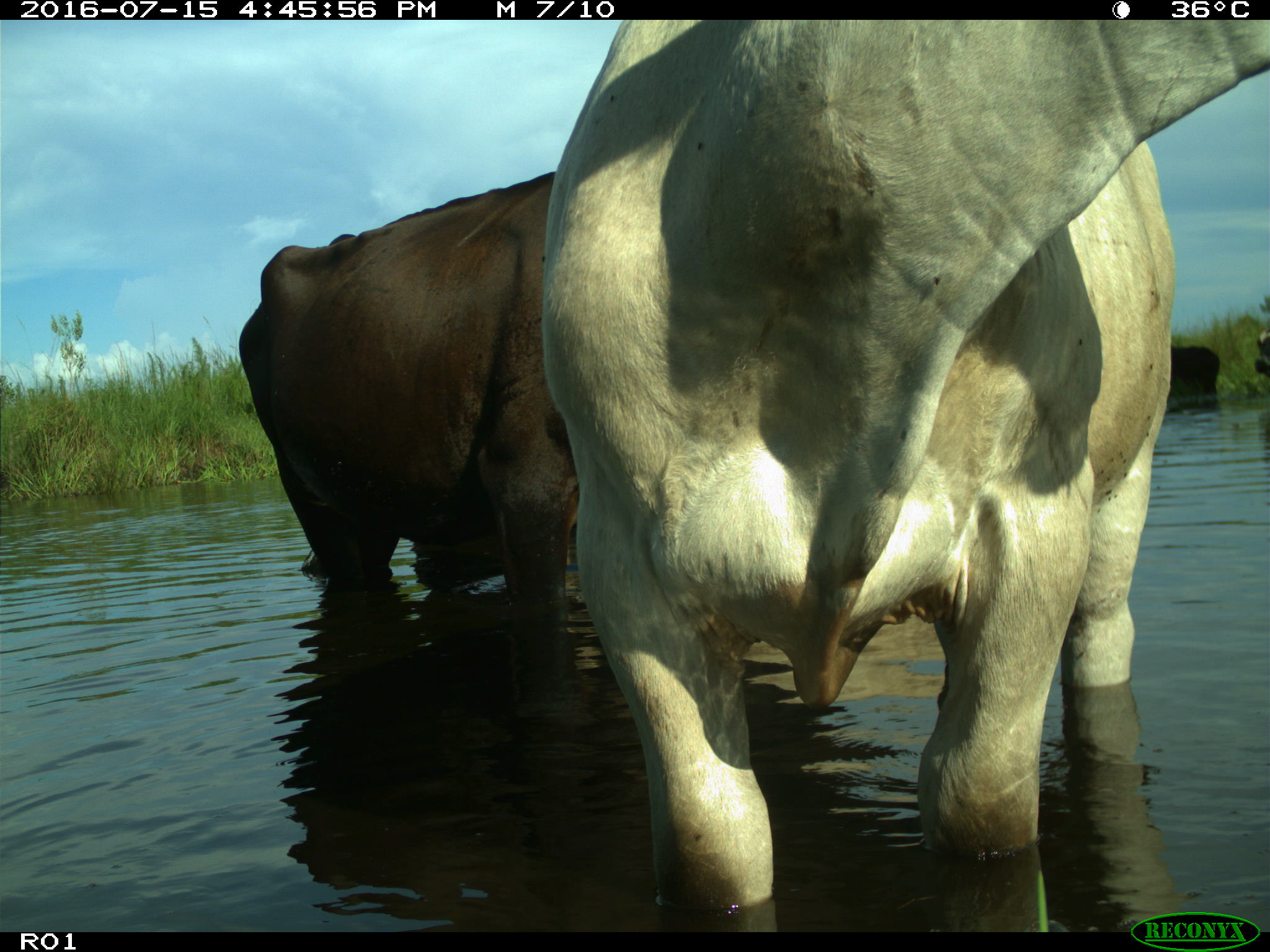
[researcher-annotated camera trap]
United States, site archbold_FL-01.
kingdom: Animalia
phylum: Chordata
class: Mammalia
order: Artiodactyla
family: Bovidae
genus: Bos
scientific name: Bos taurus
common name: domestic cow